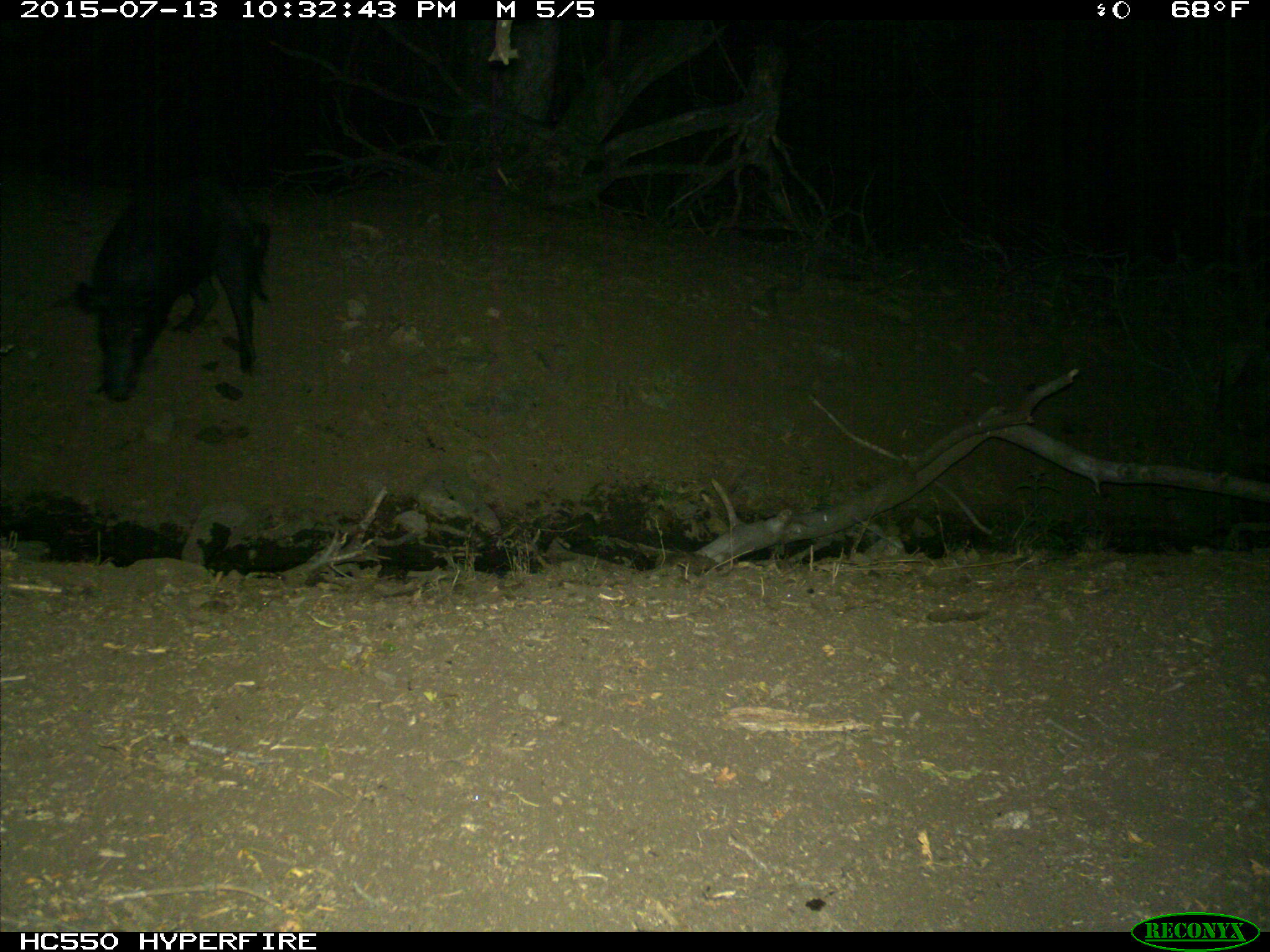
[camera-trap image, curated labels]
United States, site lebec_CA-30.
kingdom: Animalia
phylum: Chordata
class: Mammalia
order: Artiodactyla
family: Suidae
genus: Sus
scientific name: Sus scrofa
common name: wild boar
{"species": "Sus scrofa (wild boar)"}